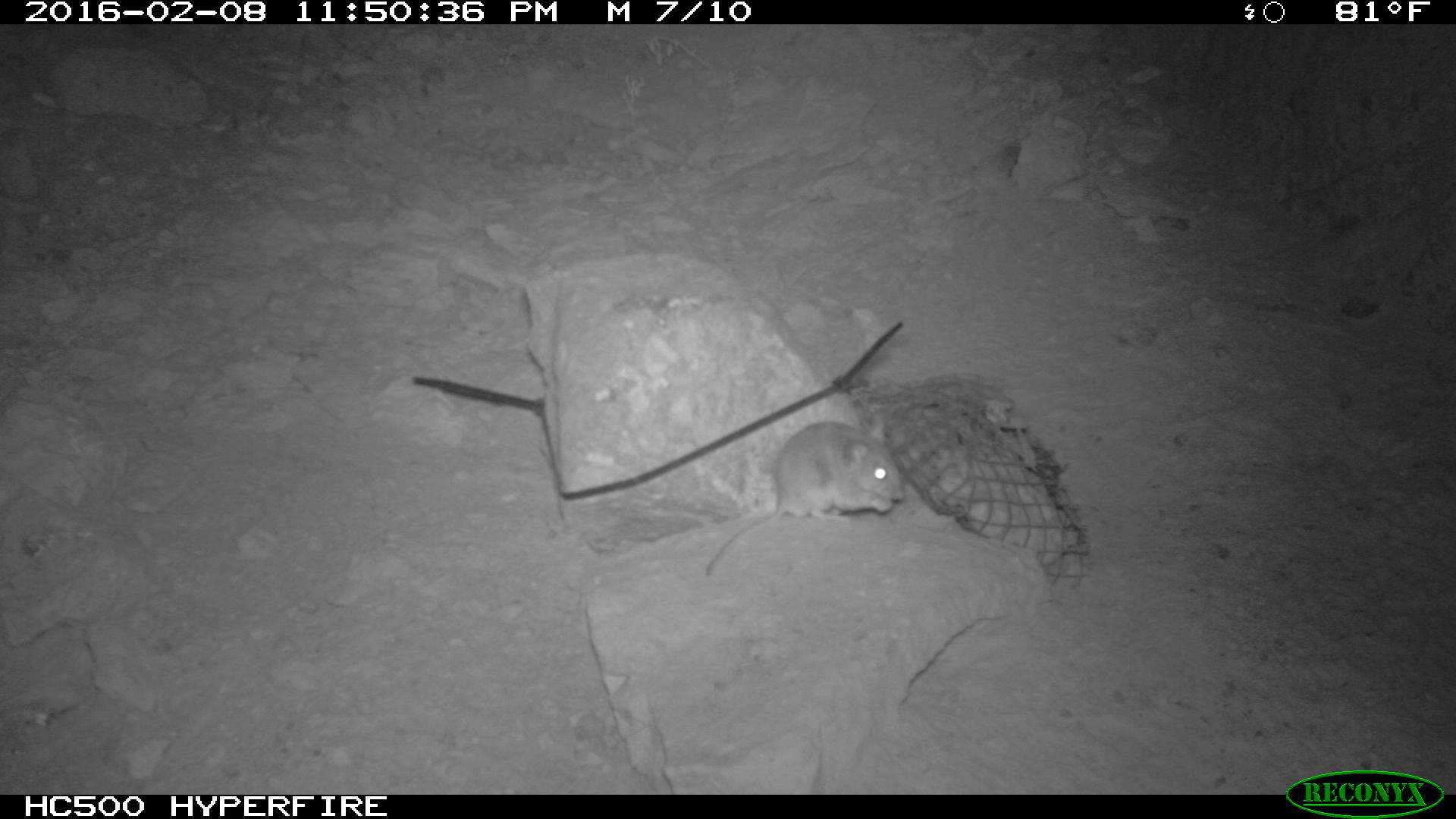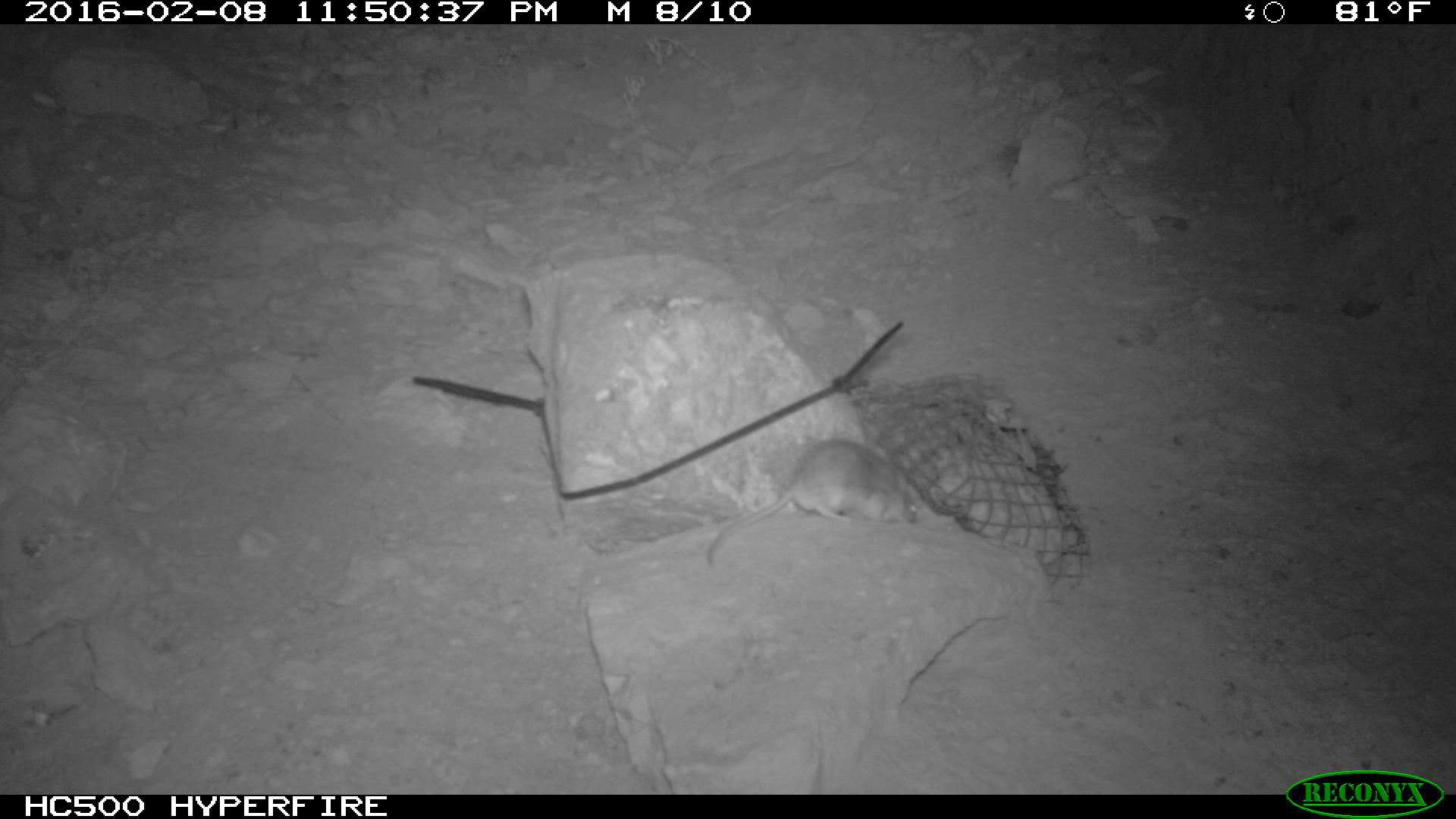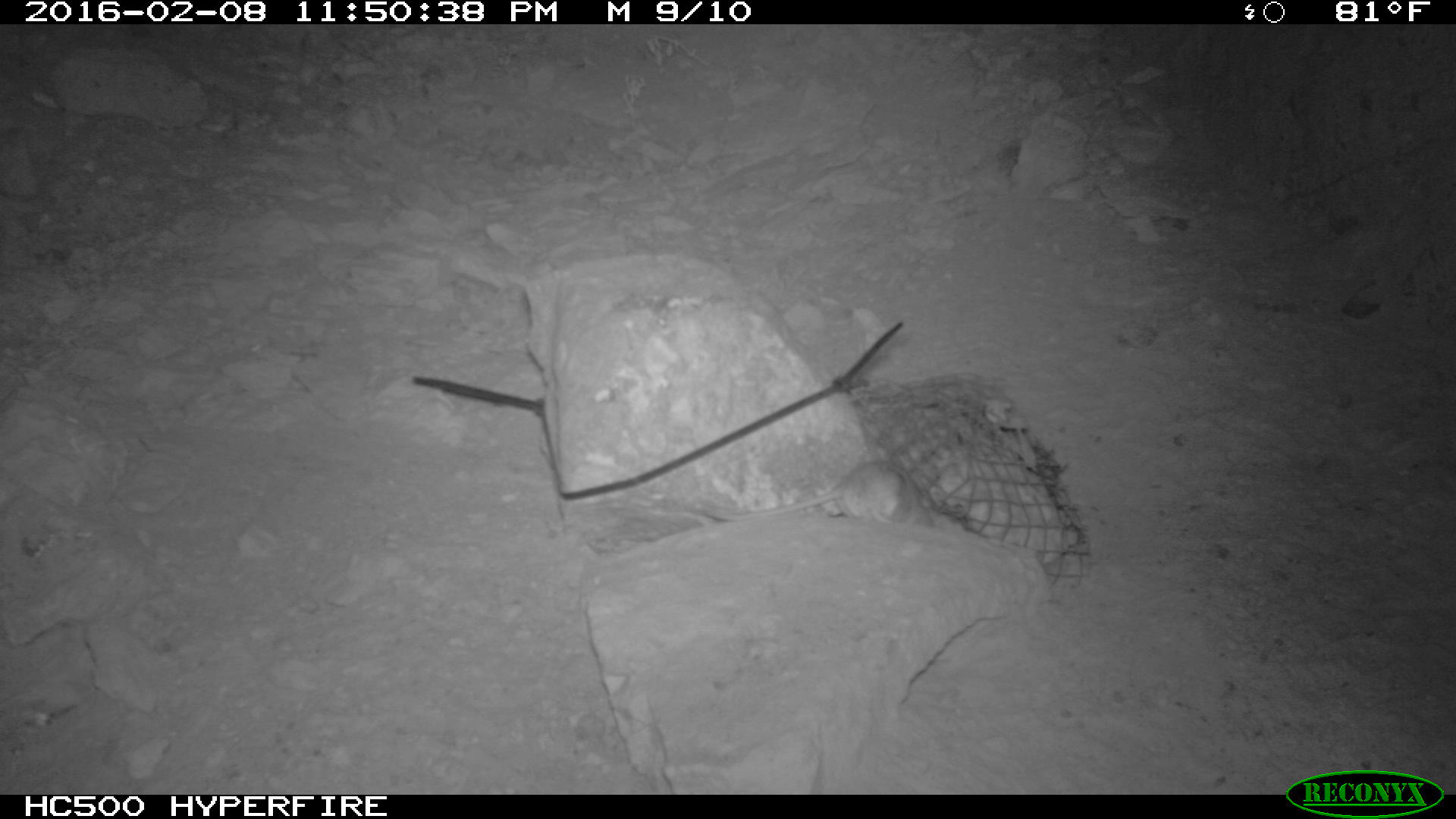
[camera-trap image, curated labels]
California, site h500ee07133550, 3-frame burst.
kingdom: Animalia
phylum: Chordata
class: Mammalia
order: Rodentia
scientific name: Rodentia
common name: rodent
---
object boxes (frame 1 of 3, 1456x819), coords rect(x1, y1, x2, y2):
rodent: rect(701, 413, 904, 576)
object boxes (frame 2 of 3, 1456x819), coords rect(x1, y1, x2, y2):
rodent: rect(704, 433, 918, 571)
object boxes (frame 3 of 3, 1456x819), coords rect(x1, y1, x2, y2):
rodent: rect(724, 453, 937, 518)